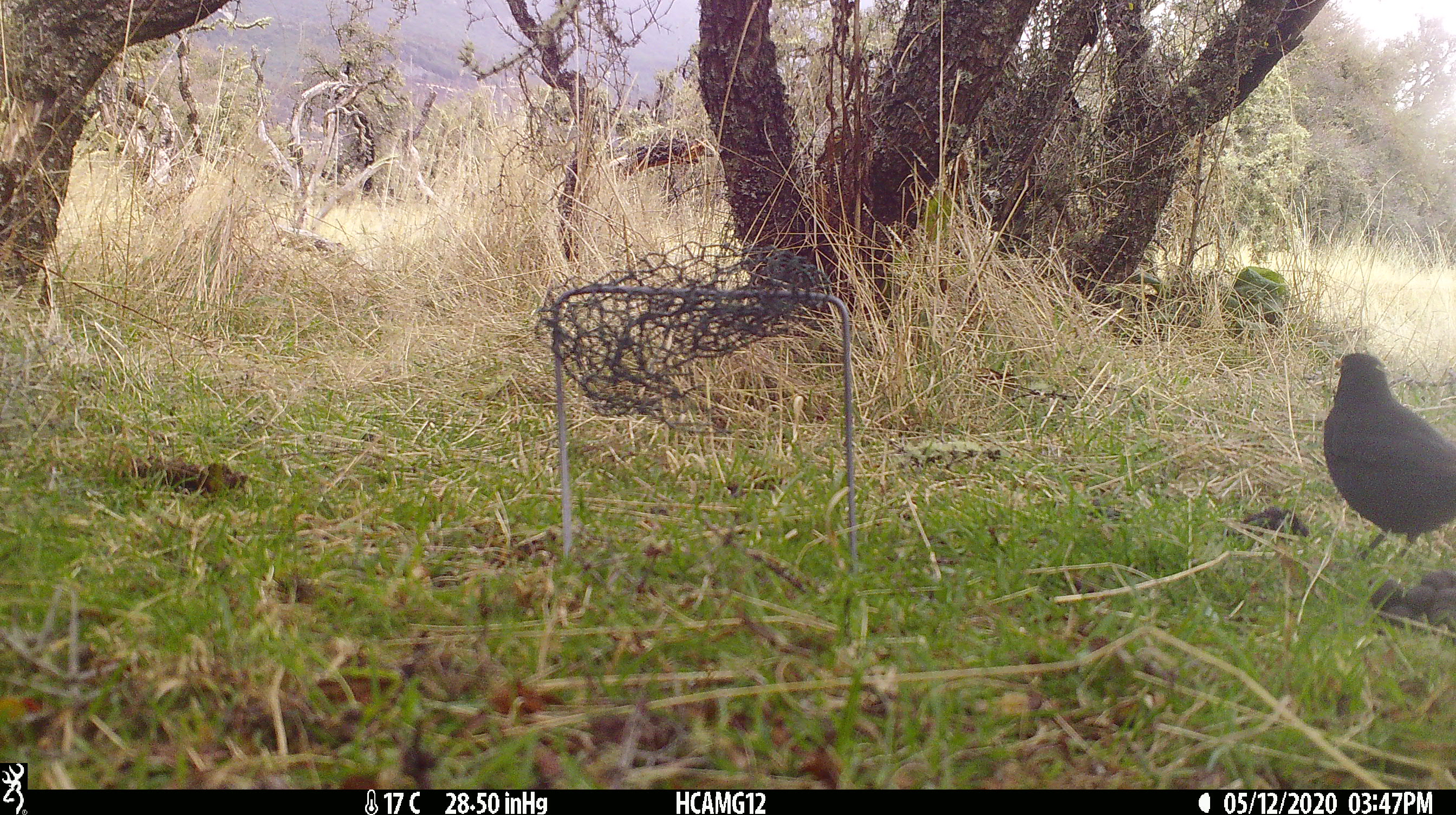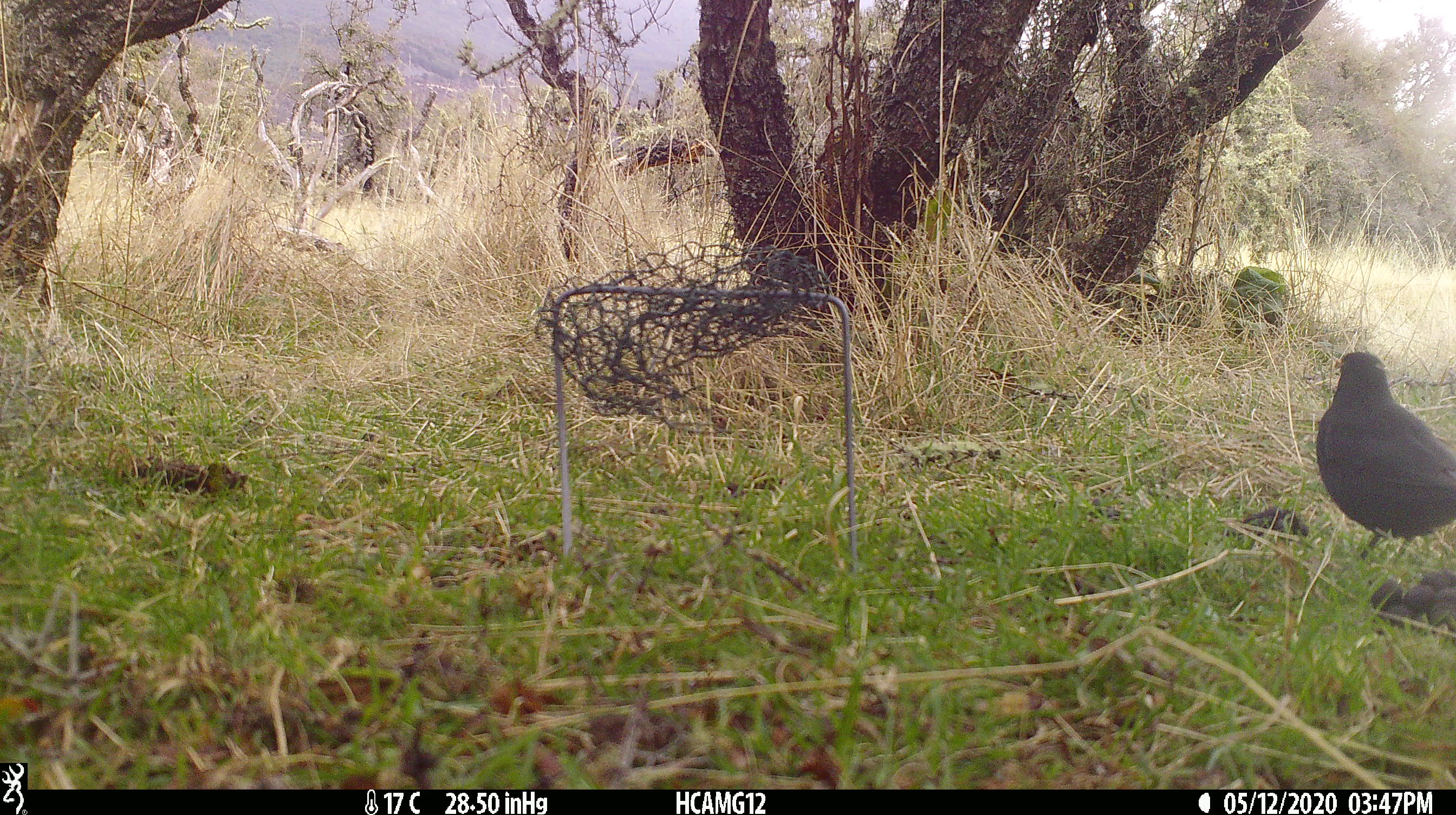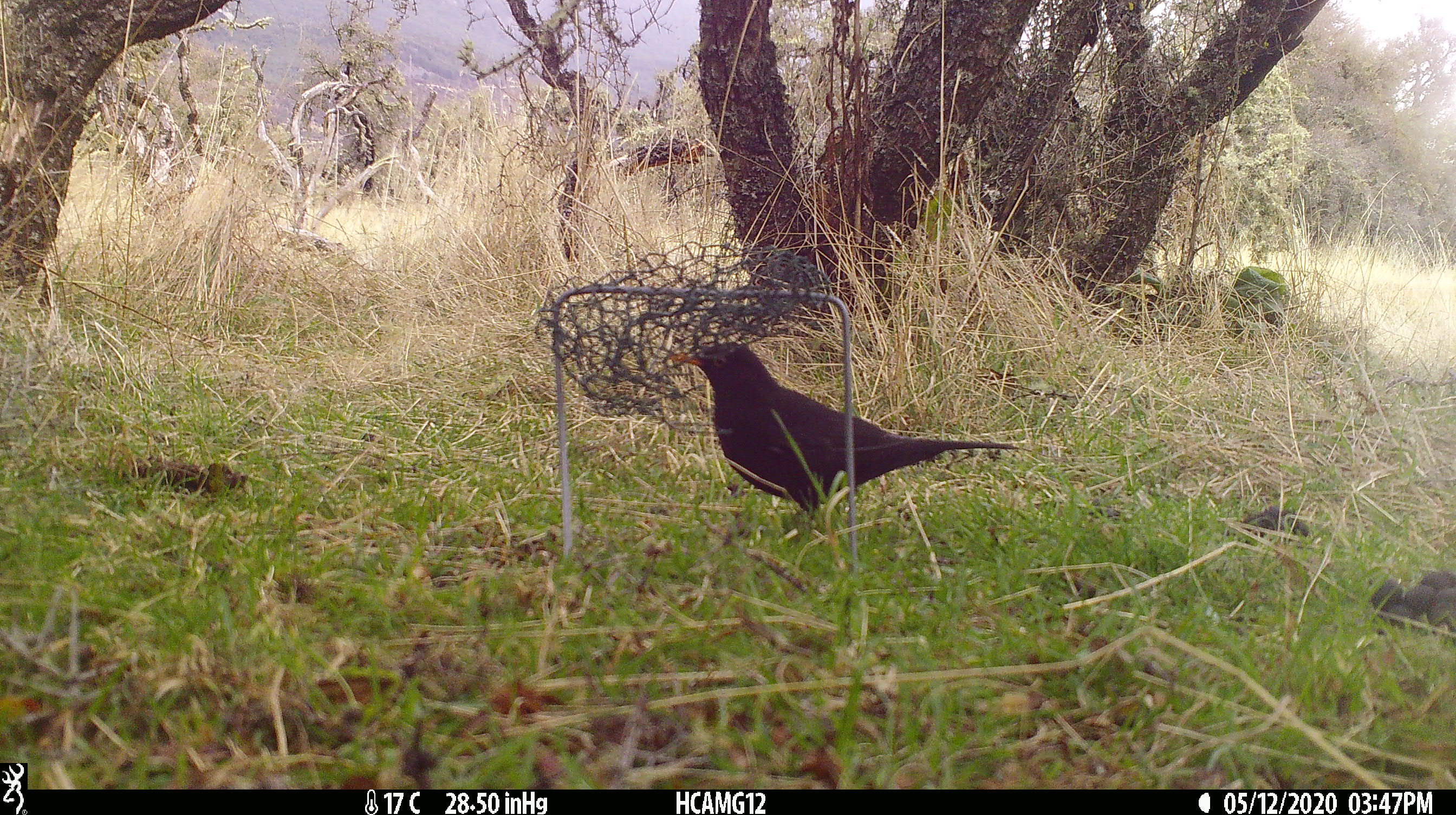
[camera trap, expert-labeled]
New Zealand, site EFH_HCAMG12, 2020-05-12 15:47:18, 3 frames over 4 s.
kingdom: Animalia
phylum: Chordata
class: Aves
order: Passeriformes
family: Turdidae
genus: Turdus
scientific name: Turdus merula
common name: eurasian blackbird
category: blackbird